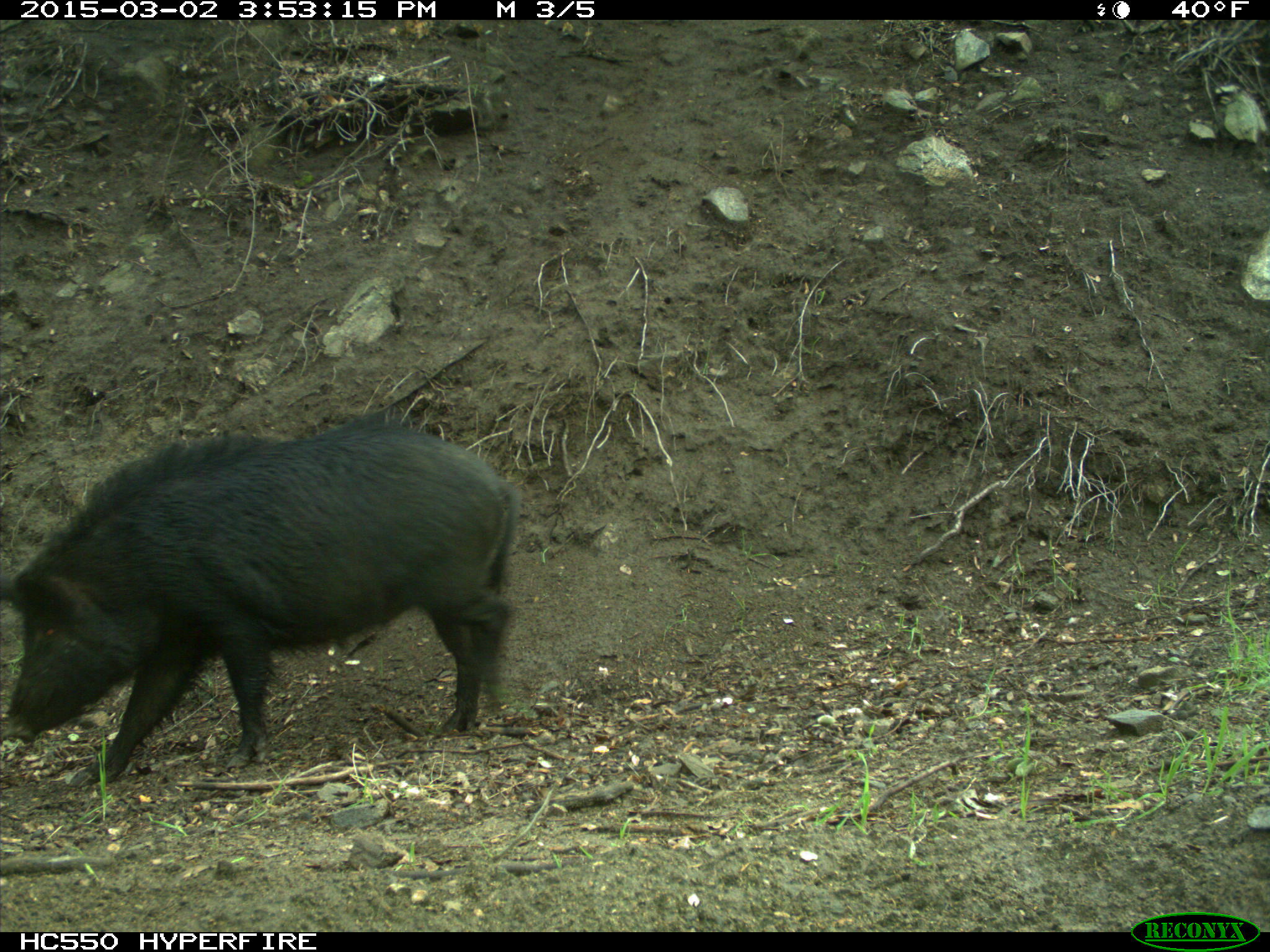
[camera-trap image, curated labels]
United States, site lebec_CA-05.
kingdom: Animalia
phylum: Chordata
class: Mammalia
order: Artiodactyla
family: Suidae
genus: Sus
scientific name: Sus scrofa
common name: wild boar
Sus scrofa (wild boar).